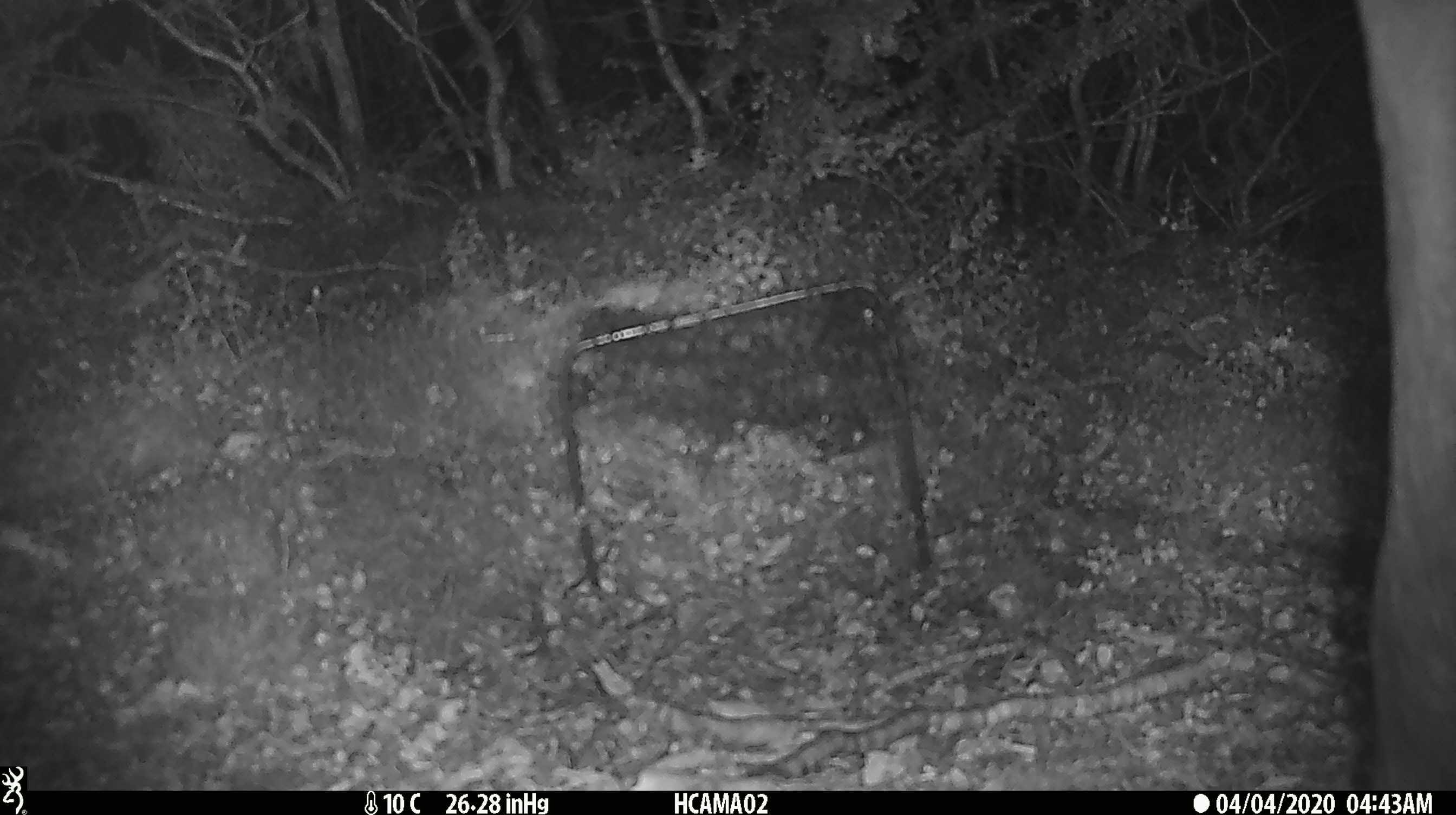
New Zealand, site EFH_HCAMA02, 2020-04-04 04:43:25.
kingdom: Animalia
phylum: Chordata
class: Mammalia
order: Artiodactyla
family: Cervidae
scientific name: Cervidae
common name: deer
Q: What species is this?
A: Deer (Cervidae).